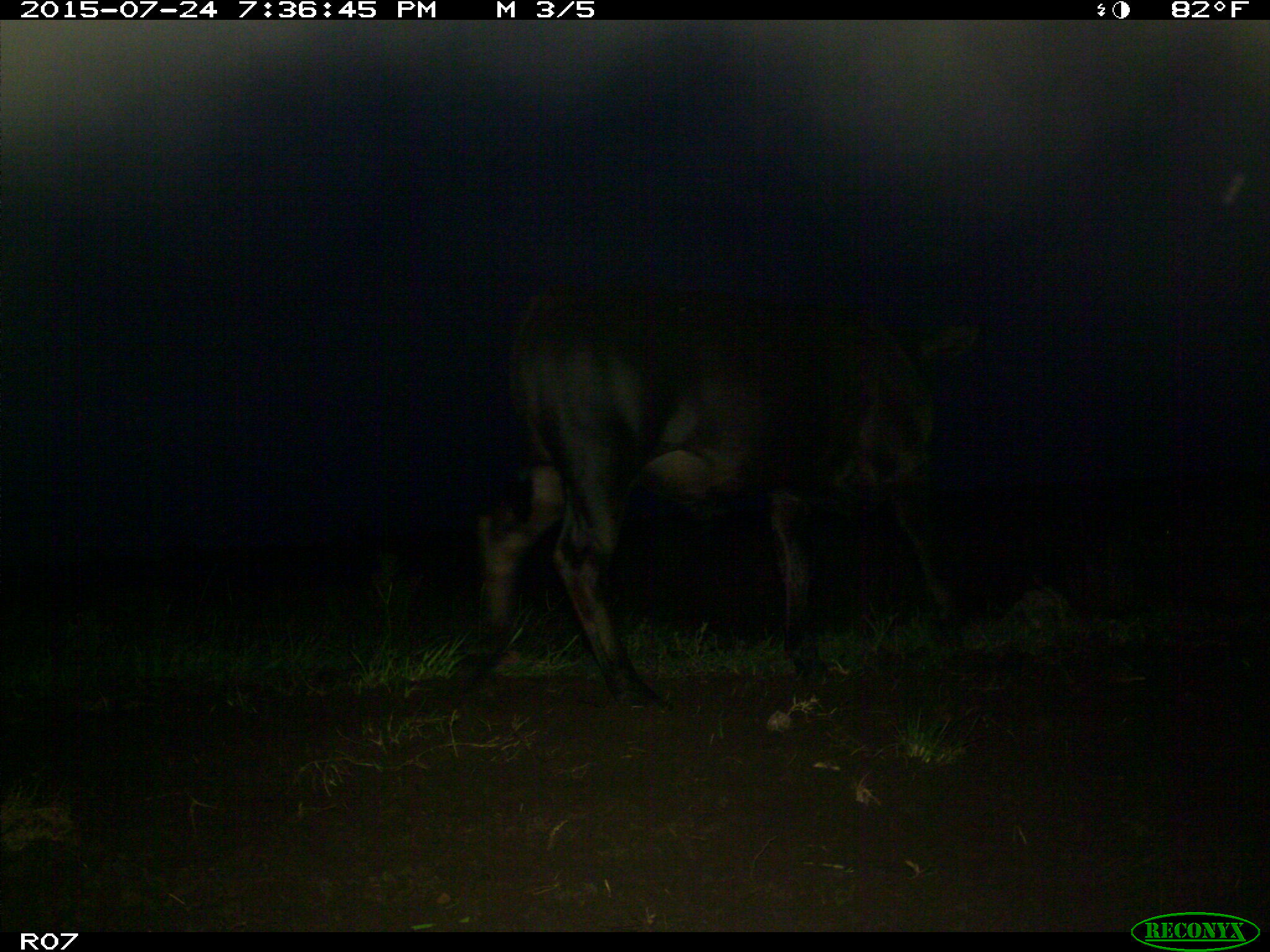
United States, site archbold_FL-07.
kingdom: Animalia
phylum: Chordata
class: Mammalia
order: Artiodactyla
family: Bovidae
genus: Bos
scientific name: Bos taurus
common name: domestic cow